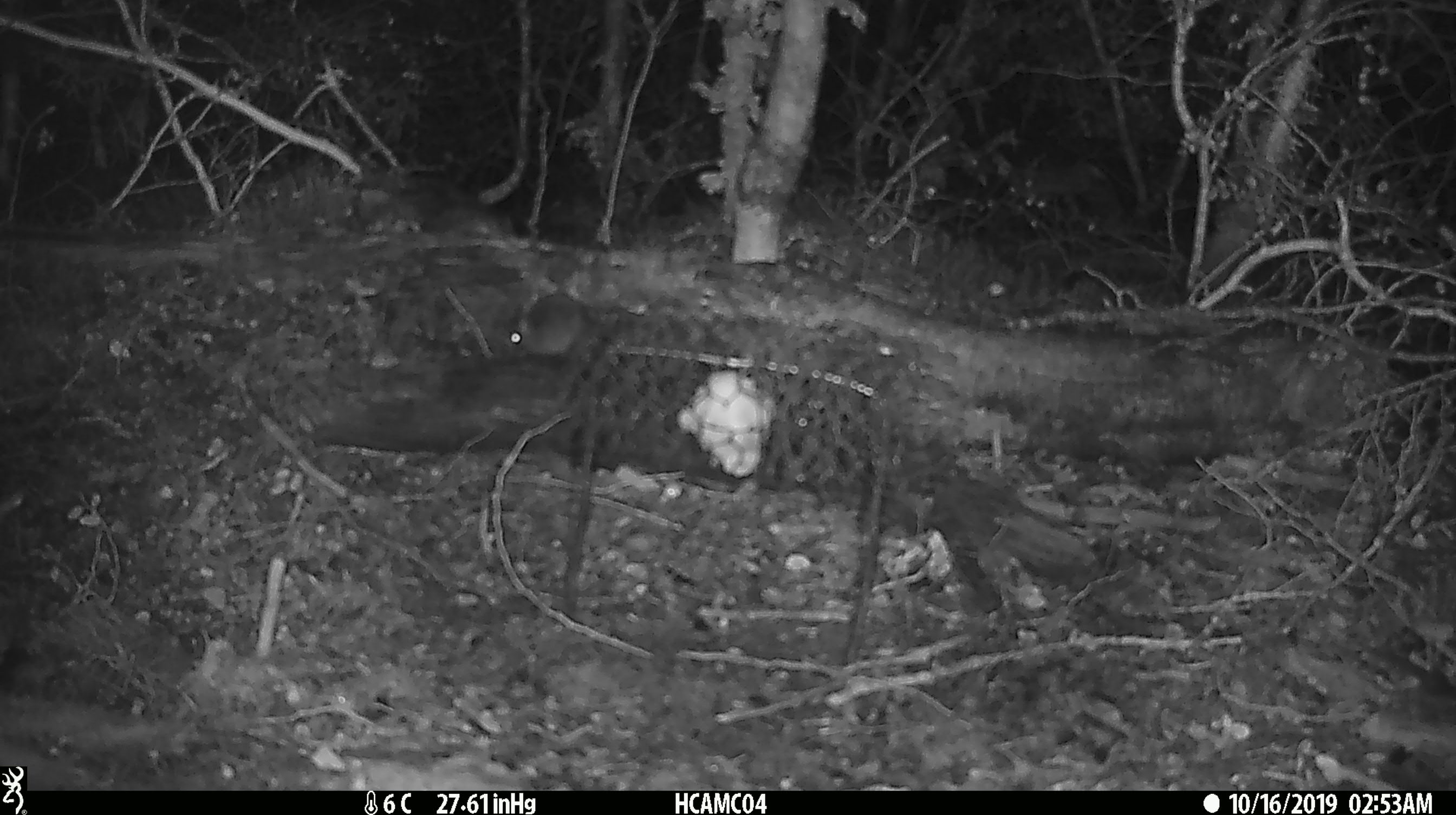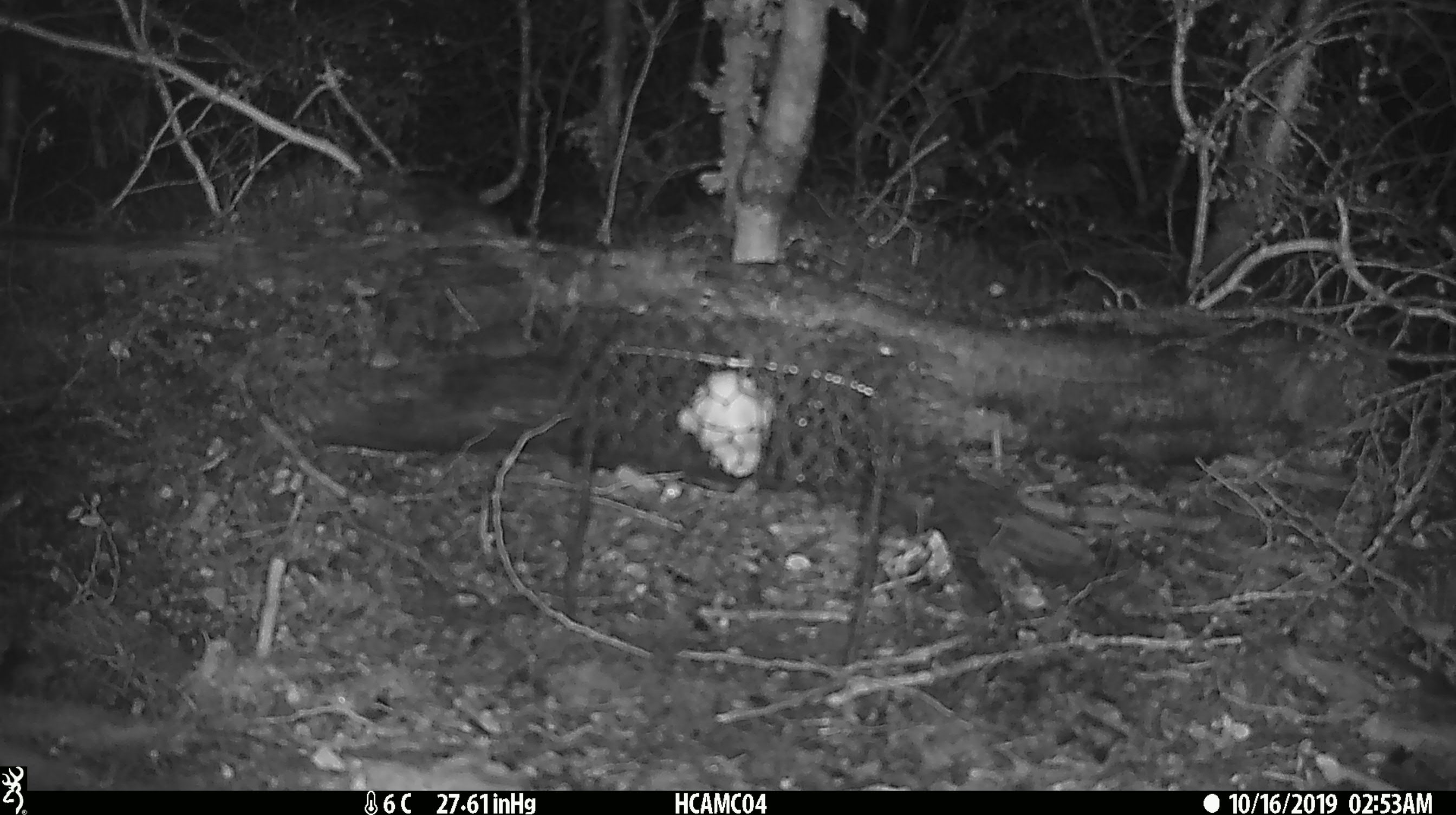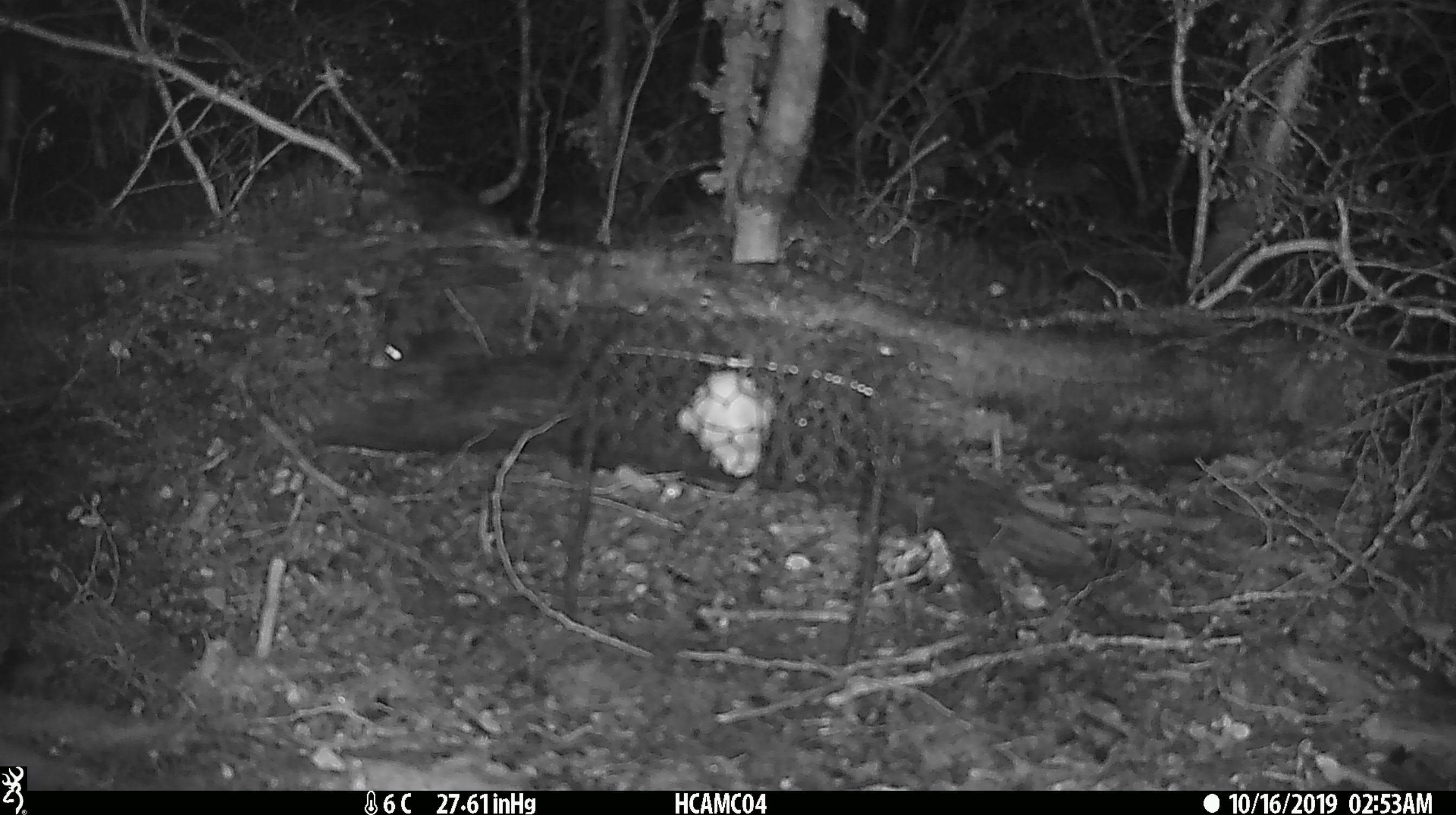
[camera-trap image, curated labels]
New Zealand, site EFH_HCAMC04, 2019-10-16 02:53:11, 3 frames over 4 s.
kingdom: Animalia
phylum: Chordata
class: Mammalia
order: Rodentia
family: Muridae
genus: Mus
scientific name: Mus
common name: mouse